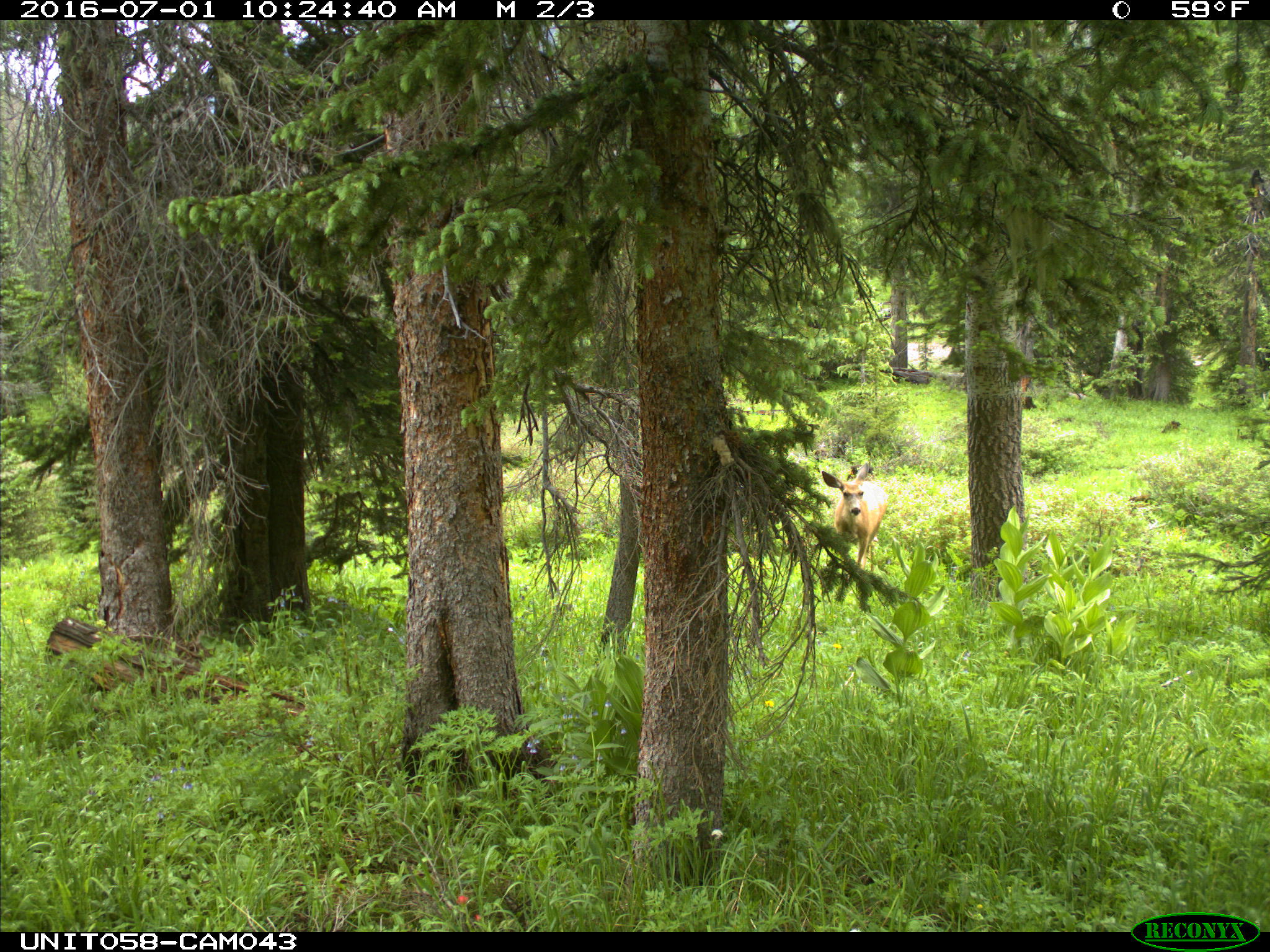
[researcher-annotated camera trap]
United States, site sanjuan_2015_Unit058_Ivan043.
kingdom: Animalia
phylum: Chordata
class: Mammalia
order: Artiodactyla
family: Cervidae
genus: Odocoileus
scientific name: Odocoileus hemionus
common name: mule deer